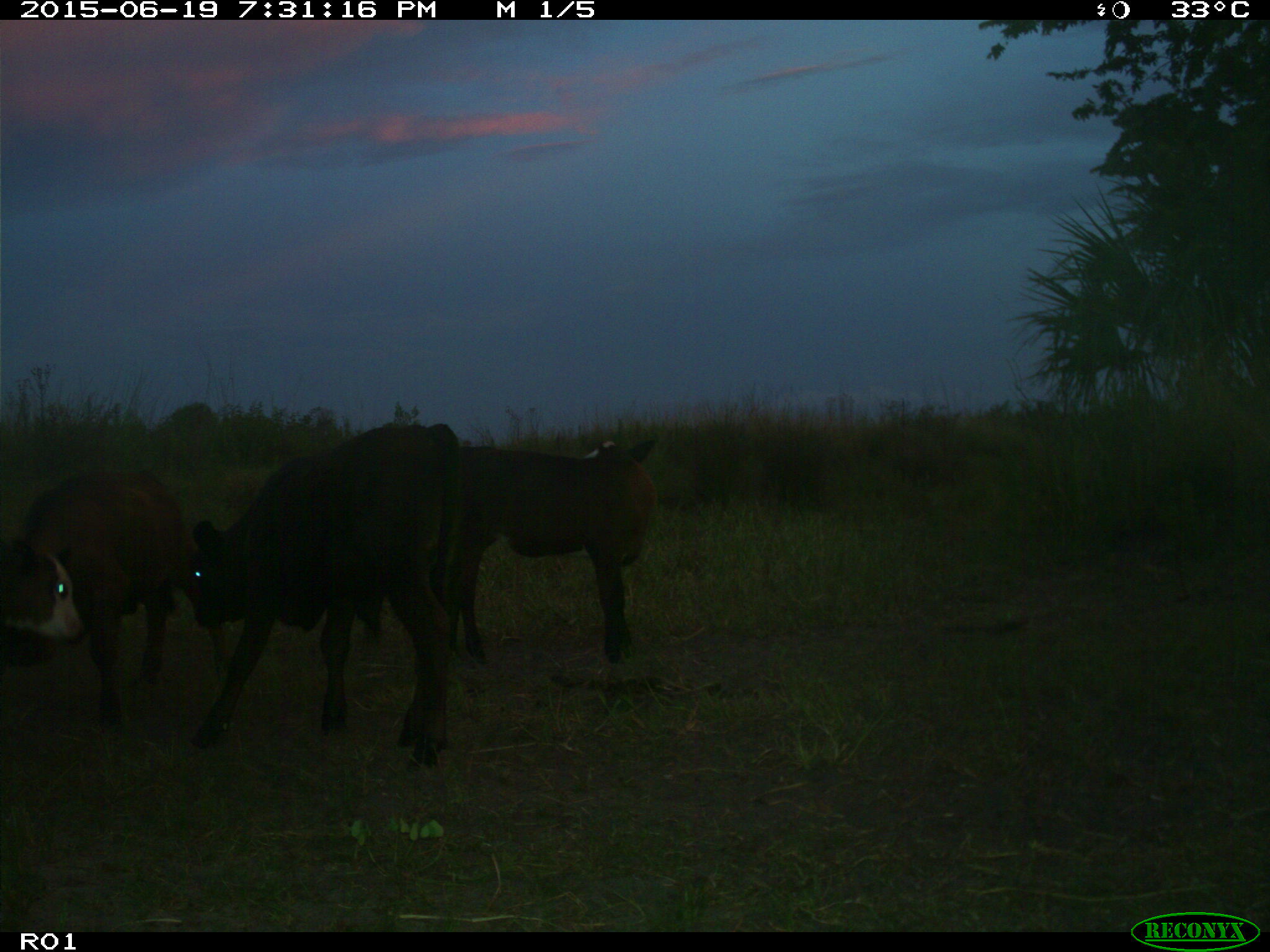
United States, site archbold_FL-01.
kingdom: Animalia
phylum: Chordata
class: Mammalia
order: Artiodactyla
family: Bovidae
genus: Bos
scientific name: Bos taurus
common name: domestic cow